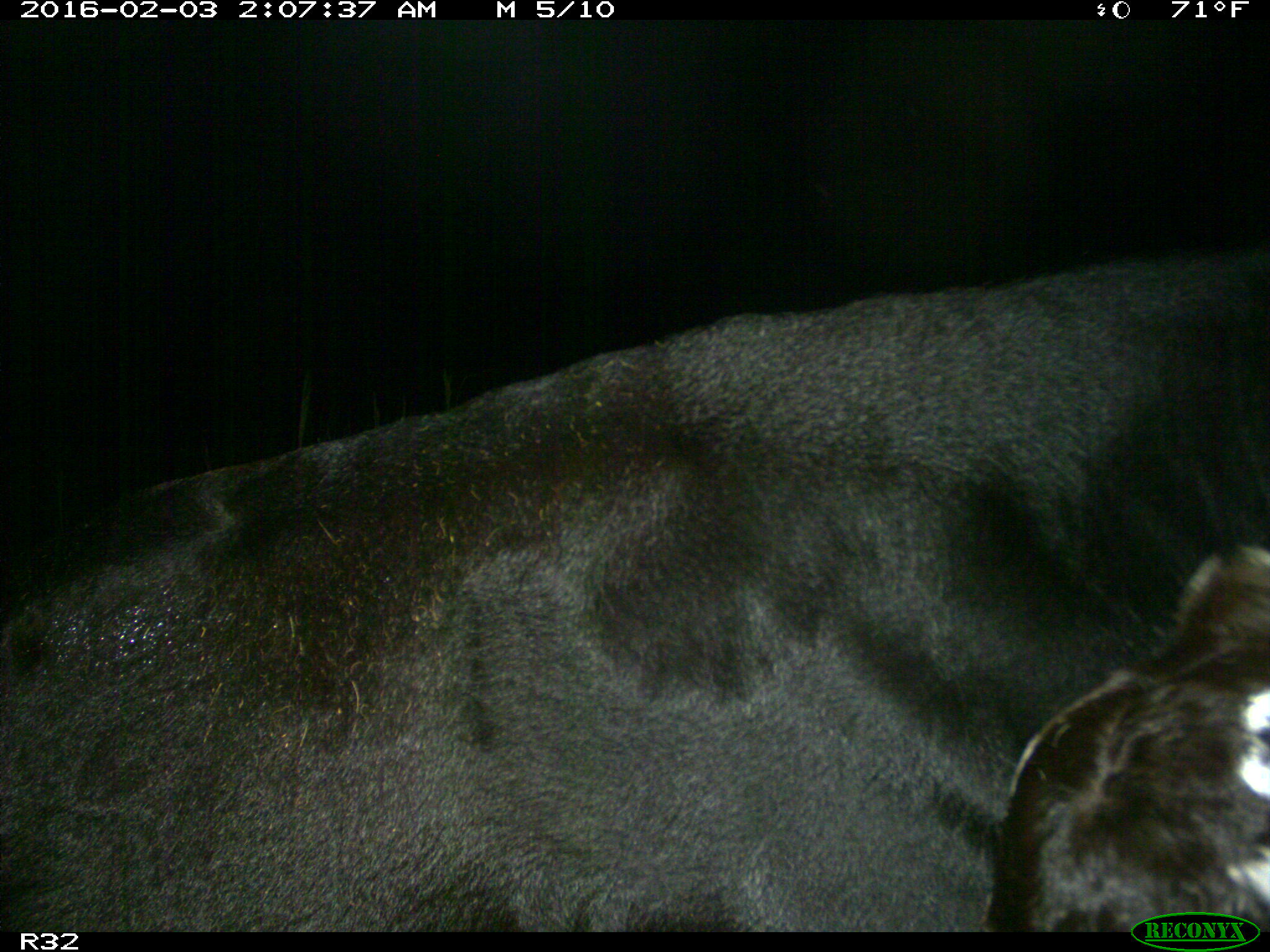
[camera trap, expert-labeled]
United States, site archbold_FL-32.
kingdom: Animalia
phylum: Chordata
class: Mammalia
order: Artiodactyla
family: Bovidae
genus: Bos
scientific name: Bos taurus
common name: domestic cow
Bos taurus (domestic cow).